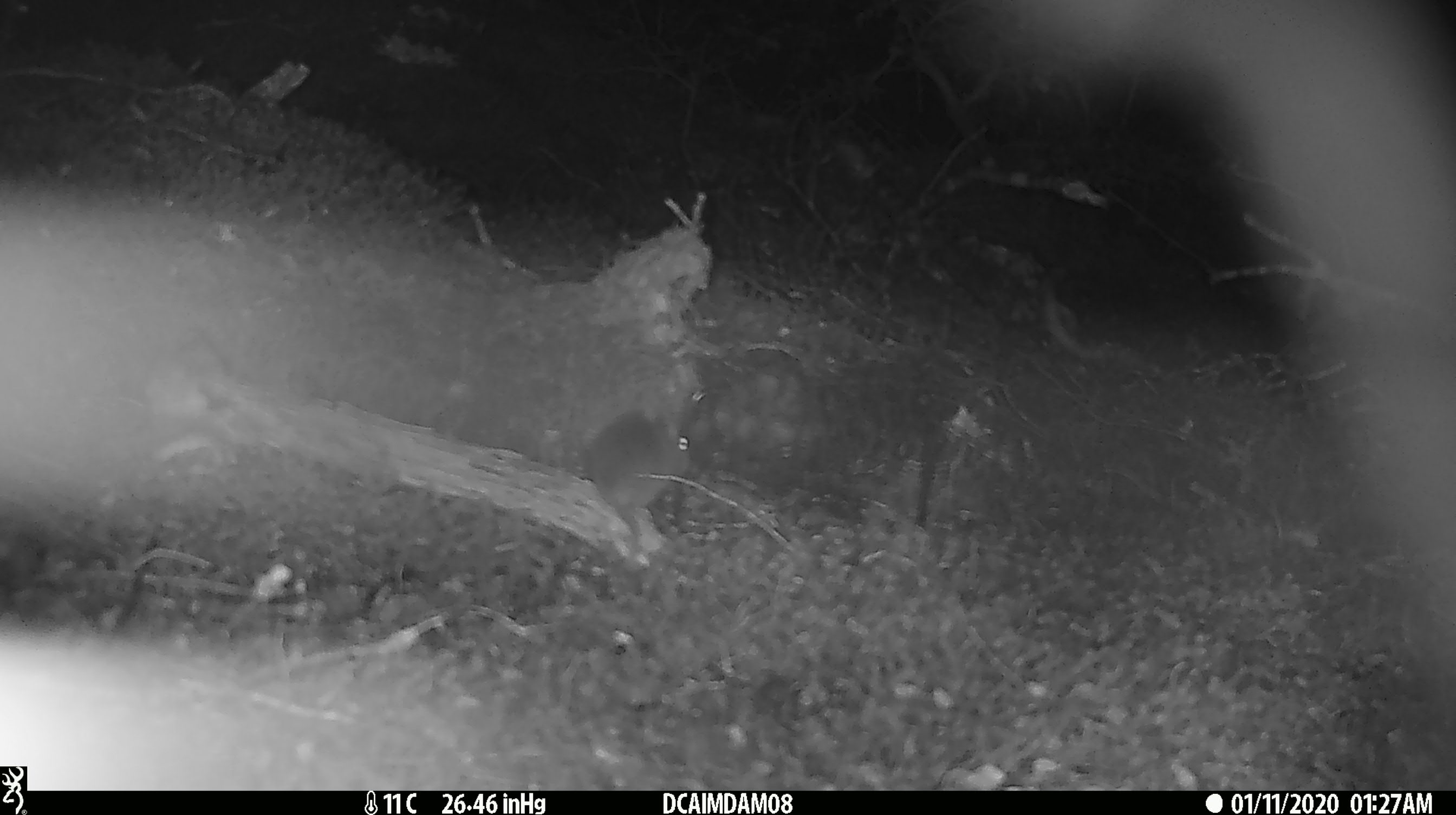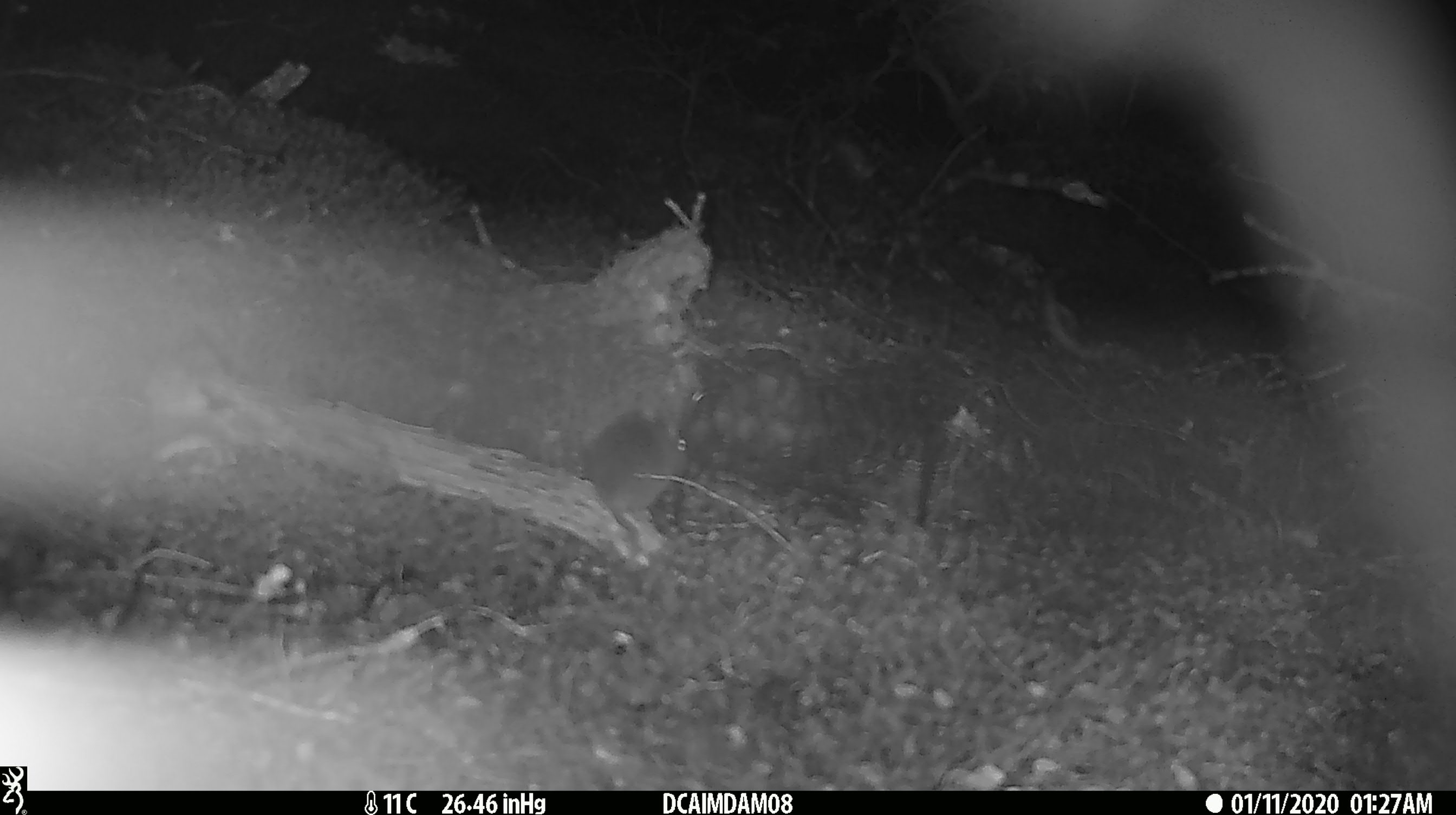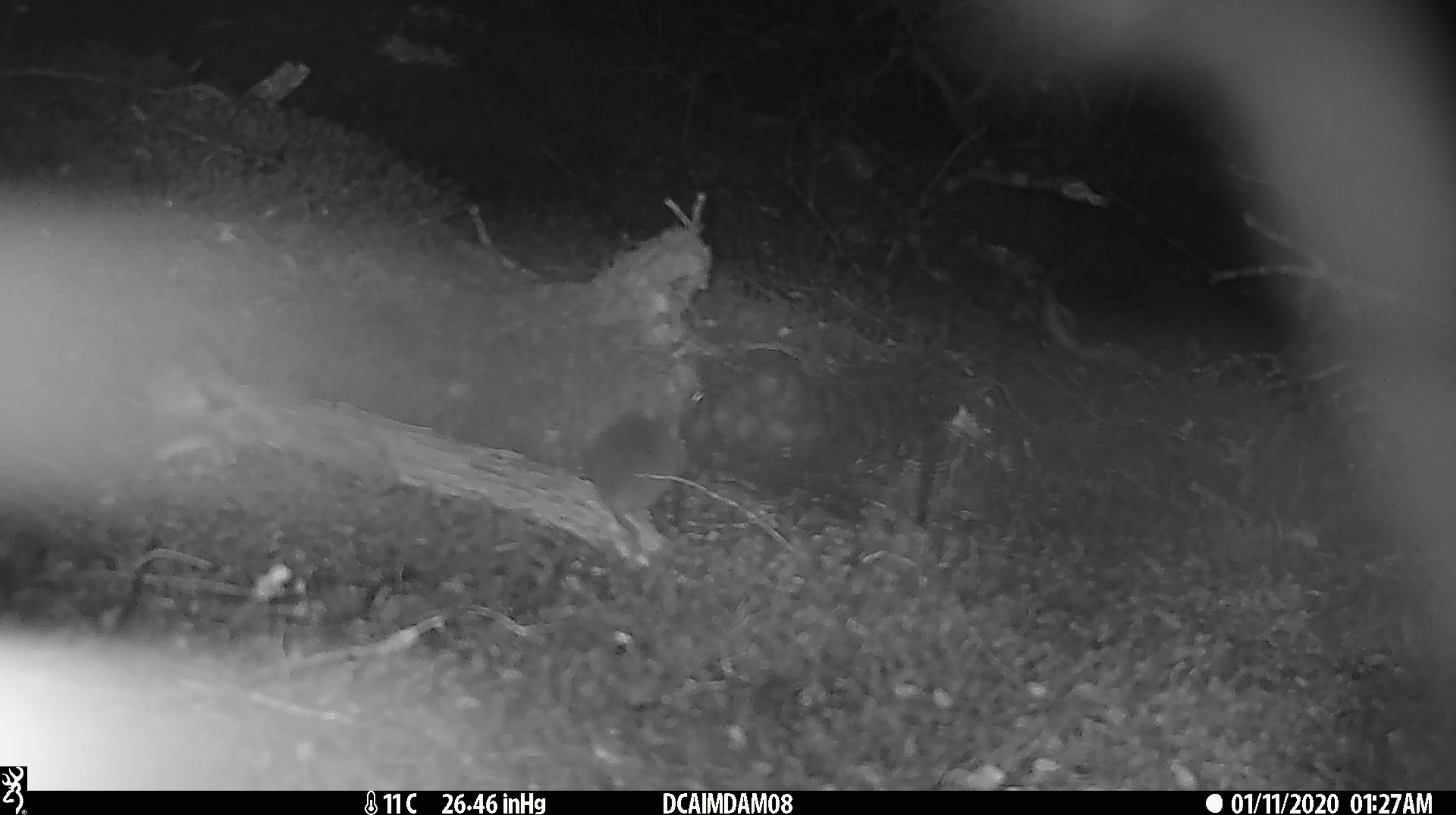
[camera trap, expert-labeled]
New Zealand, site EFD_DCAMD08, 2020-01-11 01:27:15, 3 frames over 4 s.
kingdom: Animalia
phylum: Chordata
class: Mammalia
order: Rodentia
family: Muridae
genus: Mus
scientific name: Mus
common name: mouse